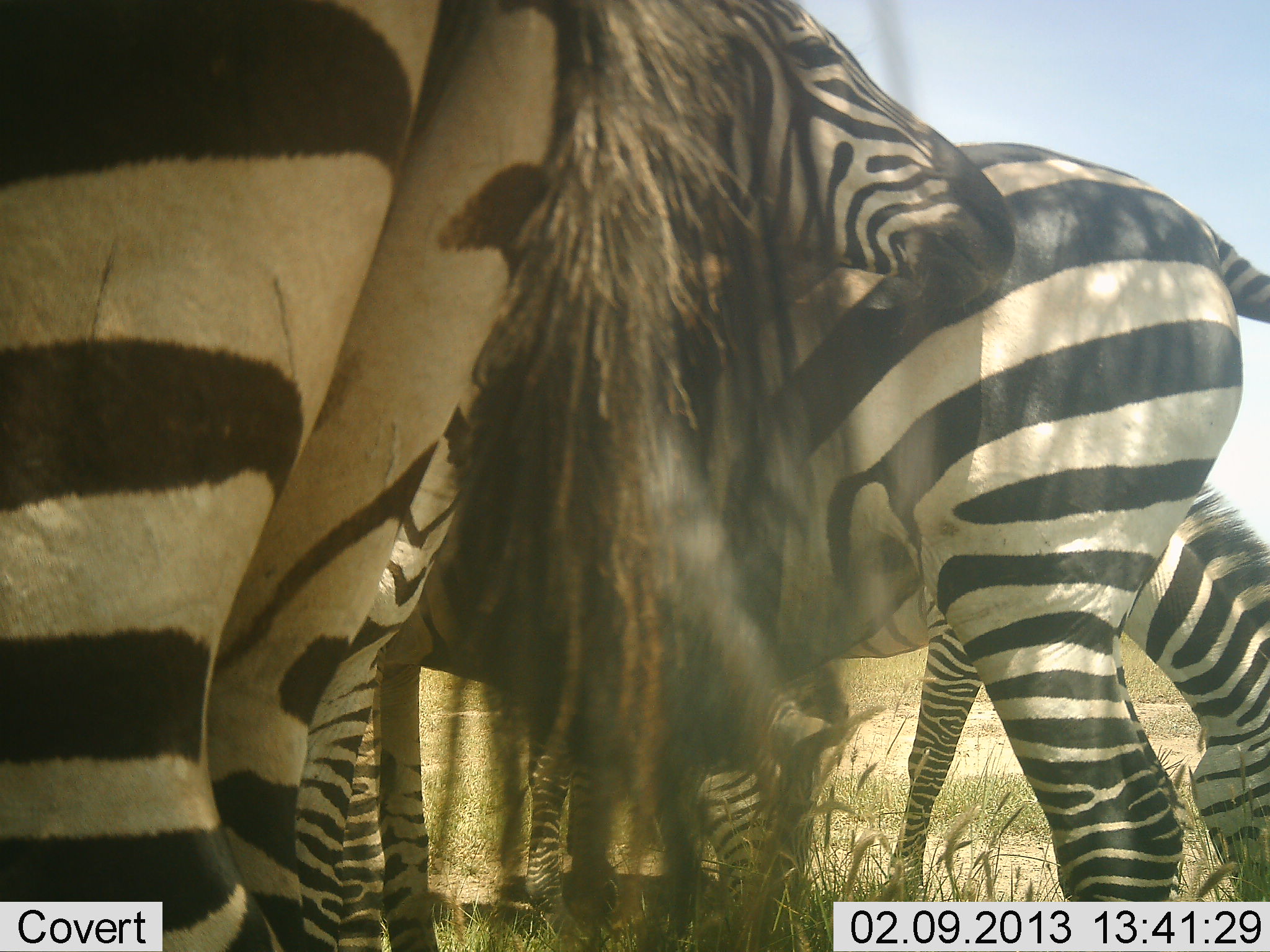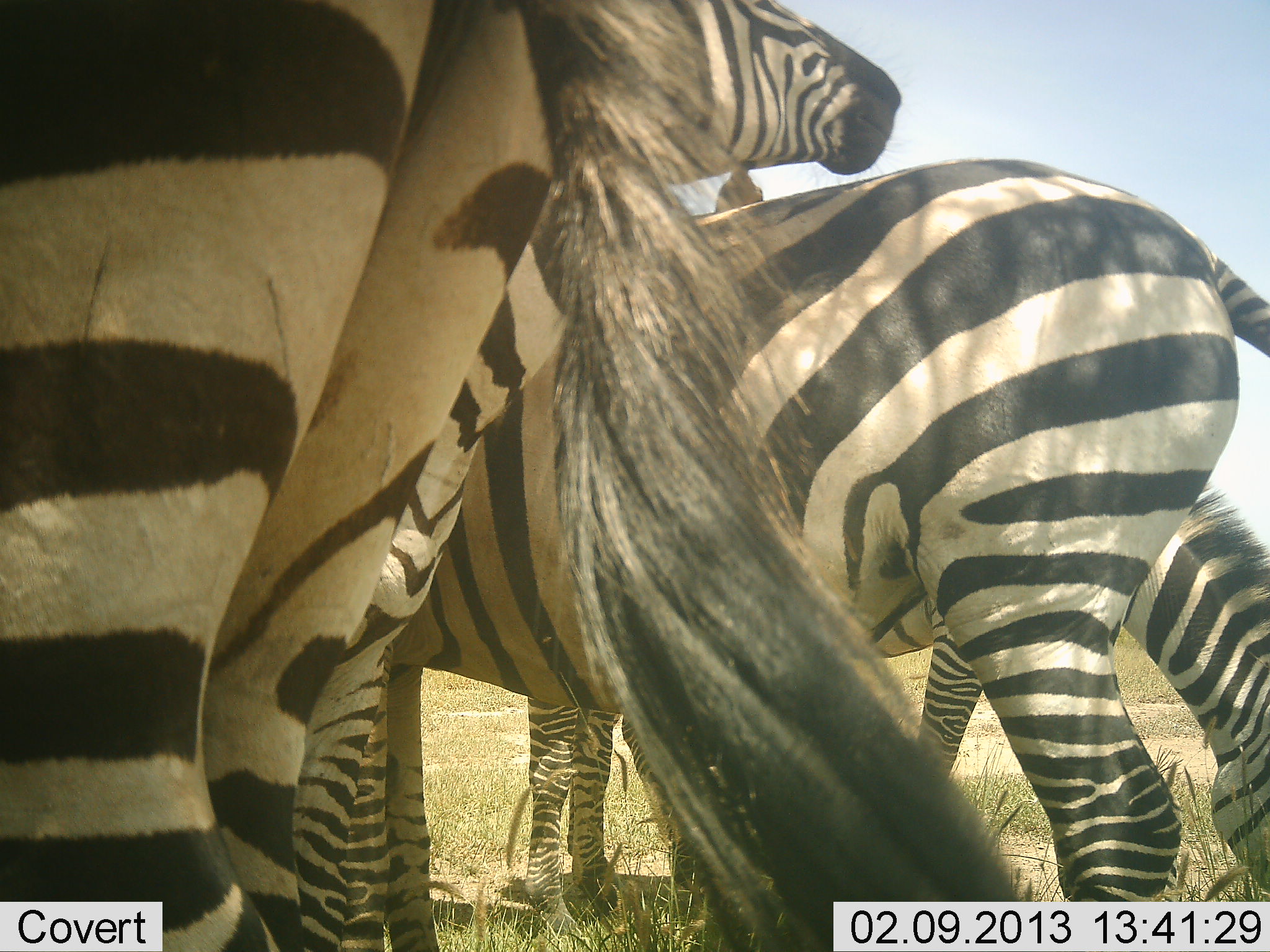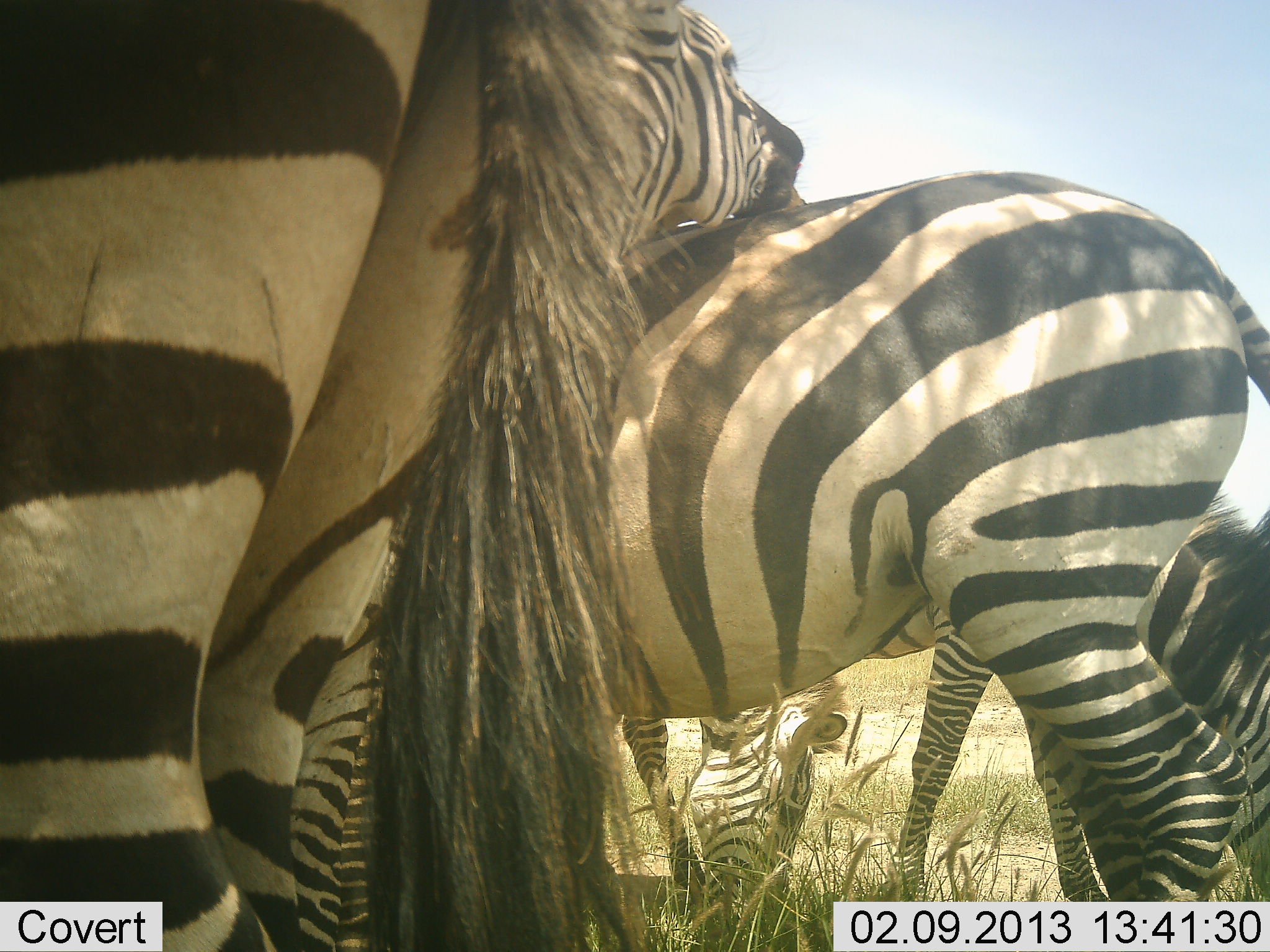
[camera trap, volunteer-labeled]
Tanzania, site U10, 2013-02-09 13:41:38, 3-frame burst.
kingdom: Animalia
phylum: Chordata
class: Mammalia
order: Perissodactyla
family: Equidae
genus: Equus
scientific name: Equus quagga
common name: plains zebra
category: zebra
Zebra (plains zebra) (Equus quagga), count 4. Behavior (volunteer vote fractions): standing 82%, resting 0%, moving 9%, interacting 33%. Young present (vote fraction): 0%. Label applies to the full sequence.